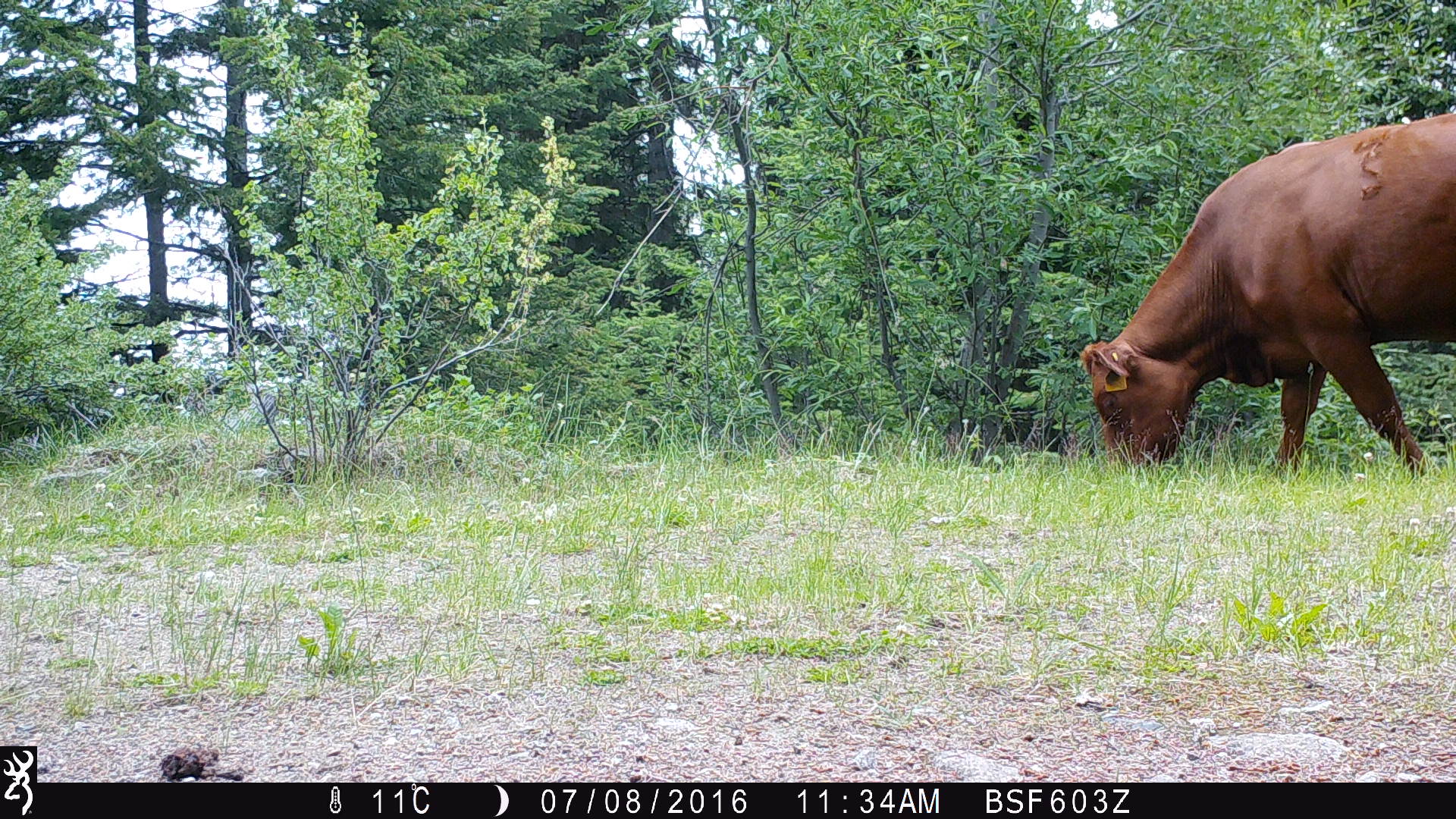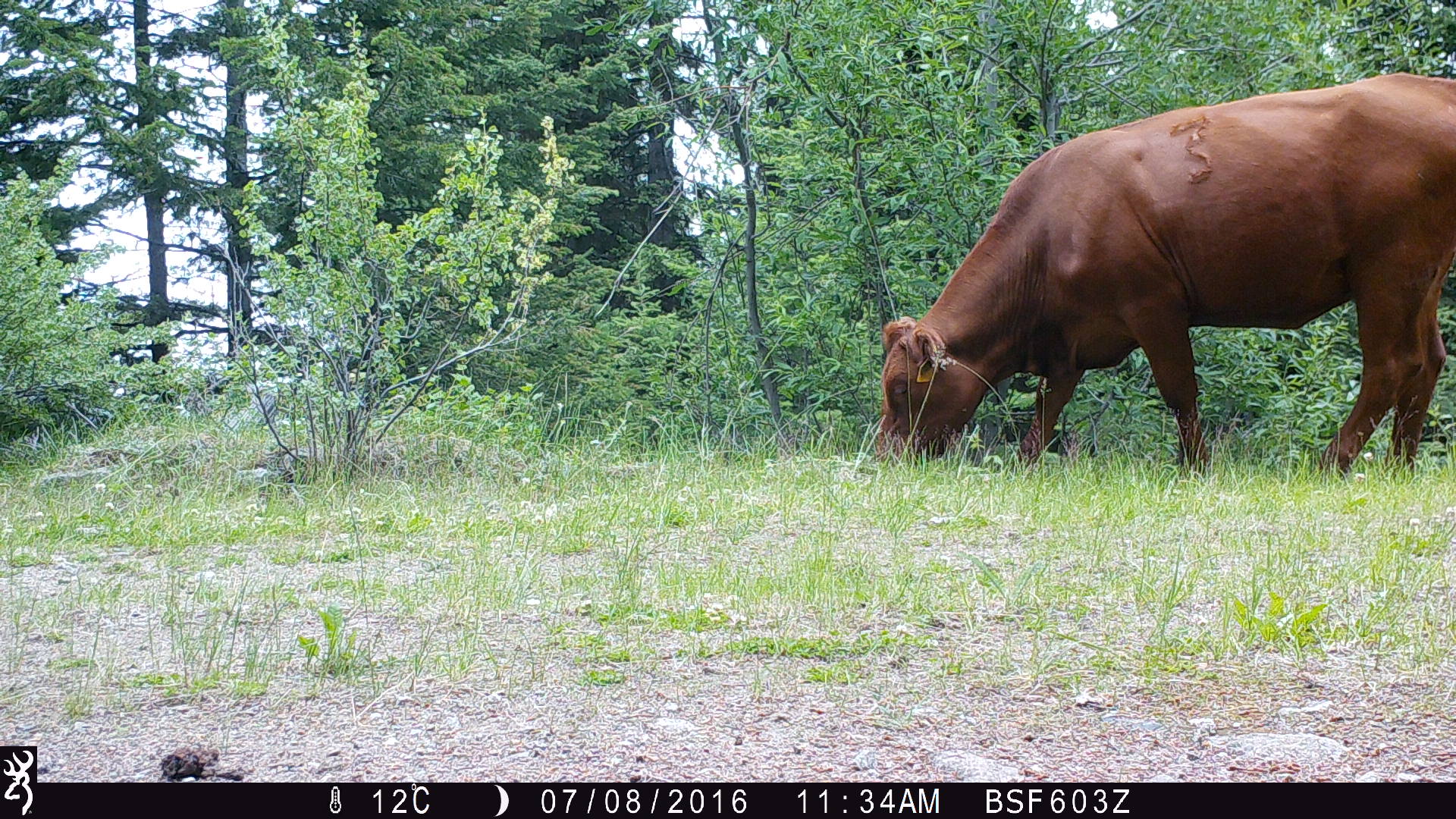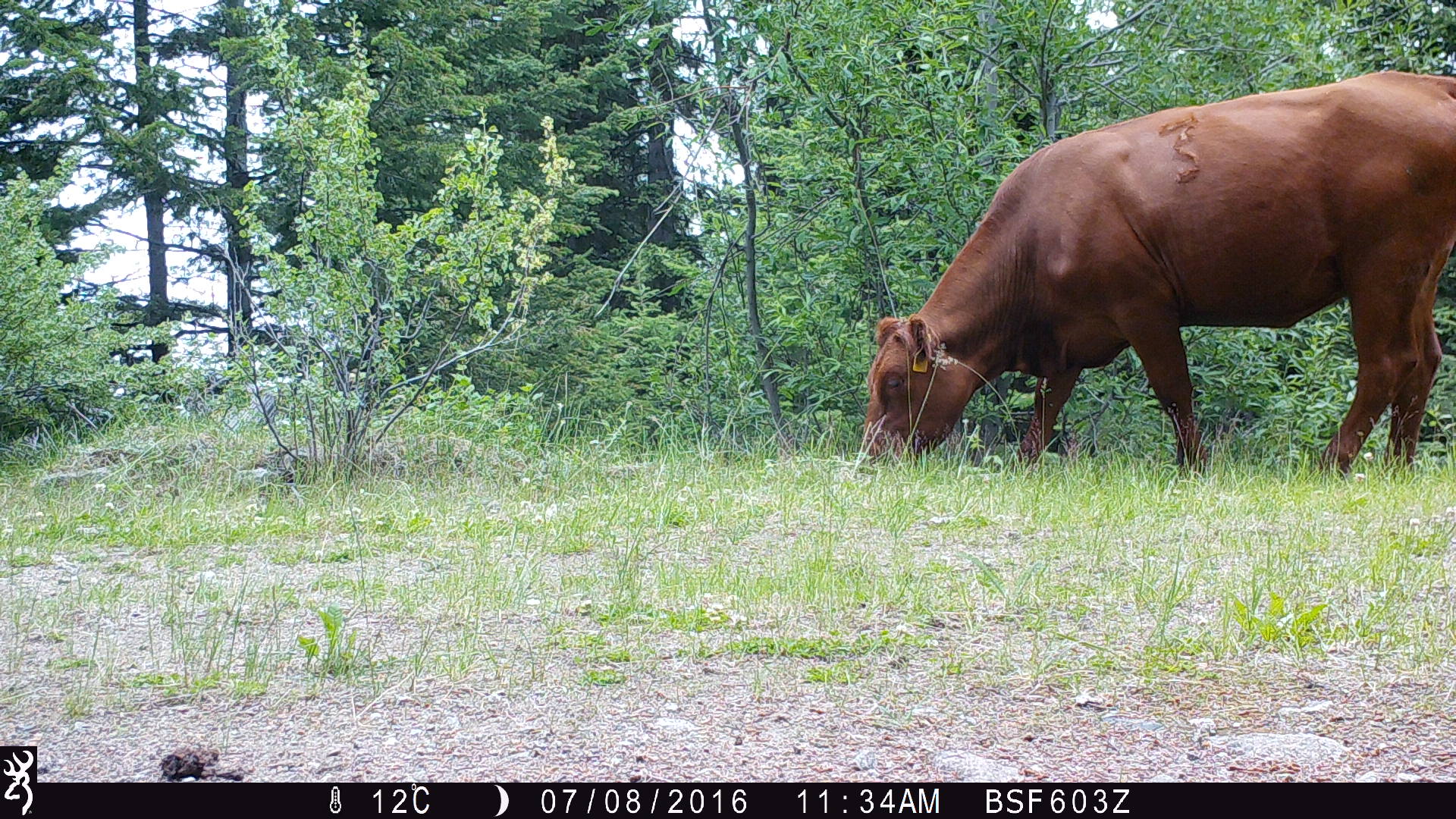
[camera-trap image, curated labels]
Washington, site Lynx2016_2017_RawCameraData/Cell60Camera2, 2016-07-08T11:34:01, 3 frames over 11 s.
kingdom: Animalia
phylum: Chordata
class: Mammalia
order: Artiodactyla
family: Bovidae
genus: Bos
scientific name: Bos taurus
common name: domestic cattle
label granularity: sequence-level